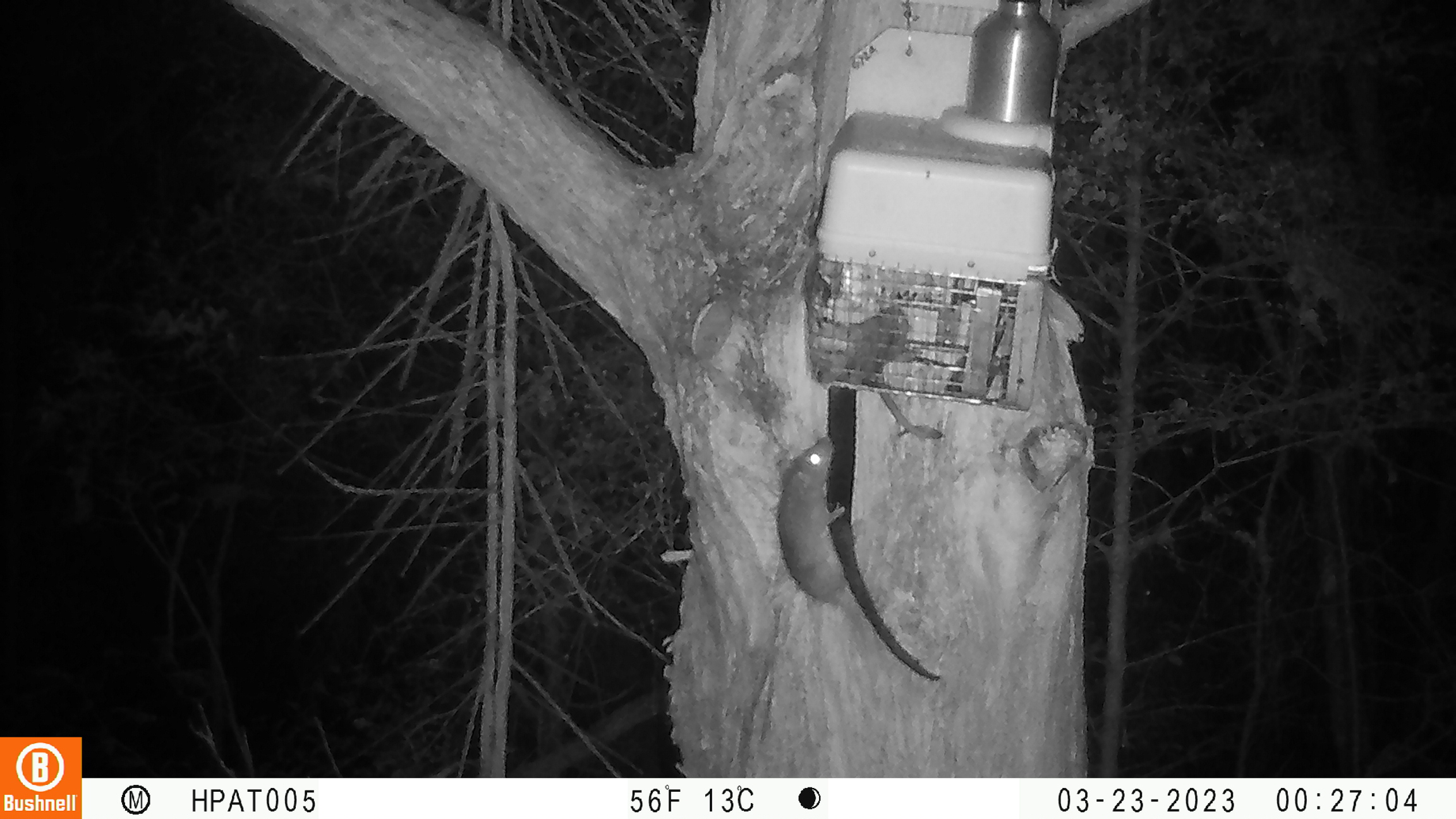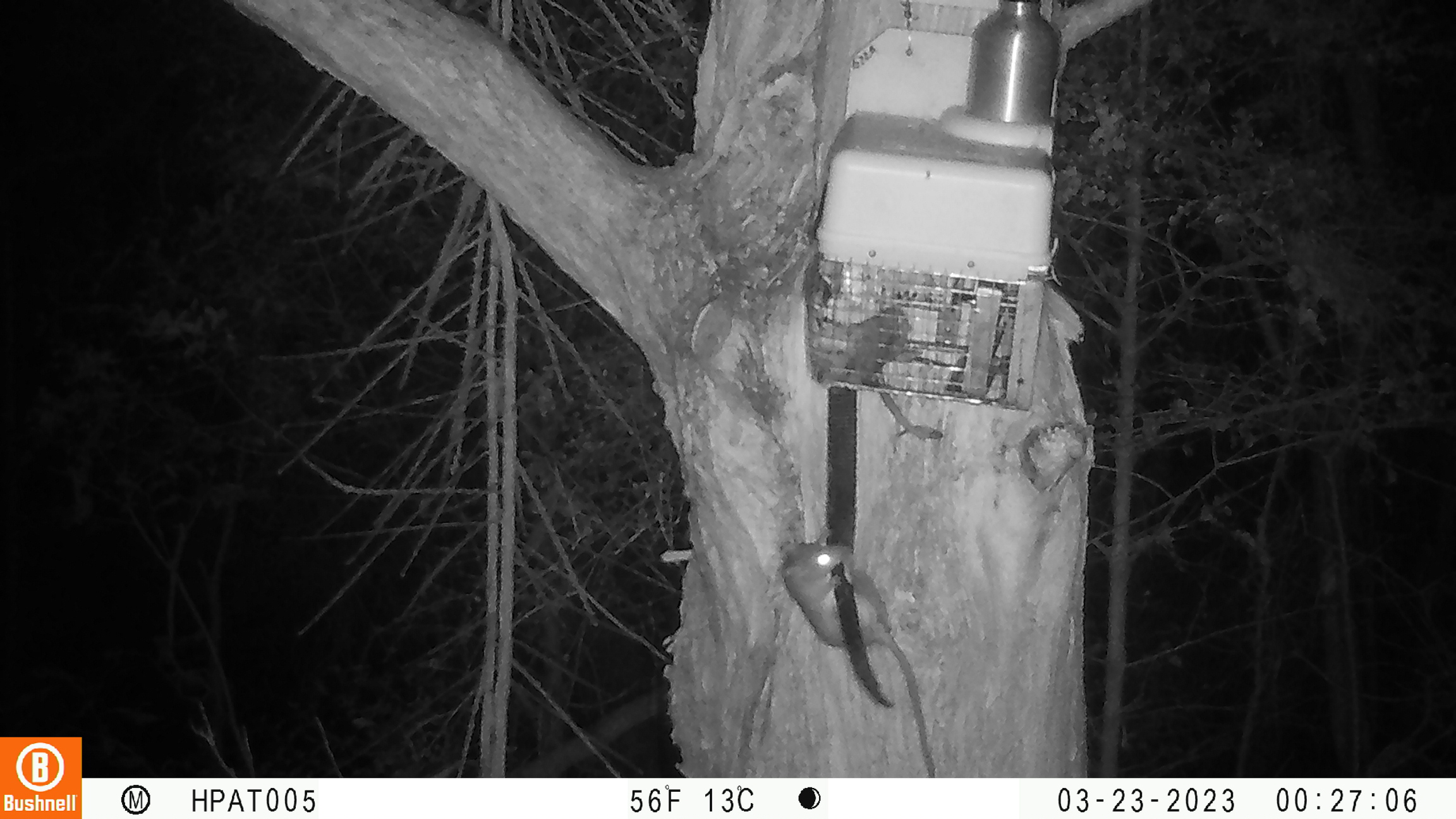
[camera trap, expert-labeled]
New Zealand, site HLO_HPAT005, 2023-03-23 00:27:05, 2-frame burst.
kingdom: Animalia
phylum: Chordata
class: Mammalia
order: Rodentia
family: Muridae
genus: Rattus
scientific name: Rattus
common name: rat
Rat (Rattus).